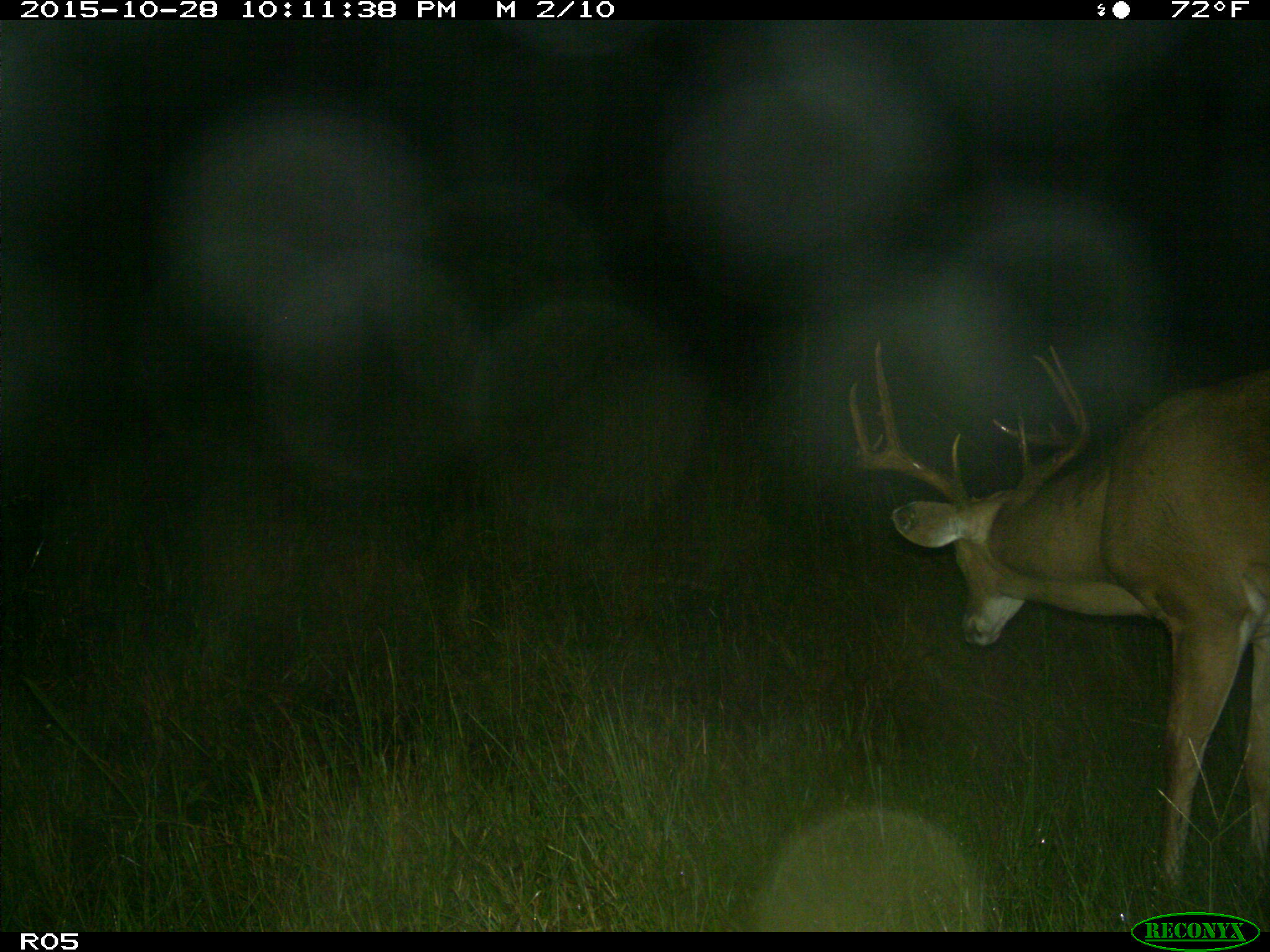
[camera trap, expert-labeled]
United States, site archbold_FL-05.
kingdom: Animalia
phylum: Chordata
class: Mammalia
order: Artiodactyla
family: Cervidae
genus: Odocoileus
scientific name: Odocoileus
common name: deer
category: unidentified deer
Unidentified deer (deer) (Odocoileus).